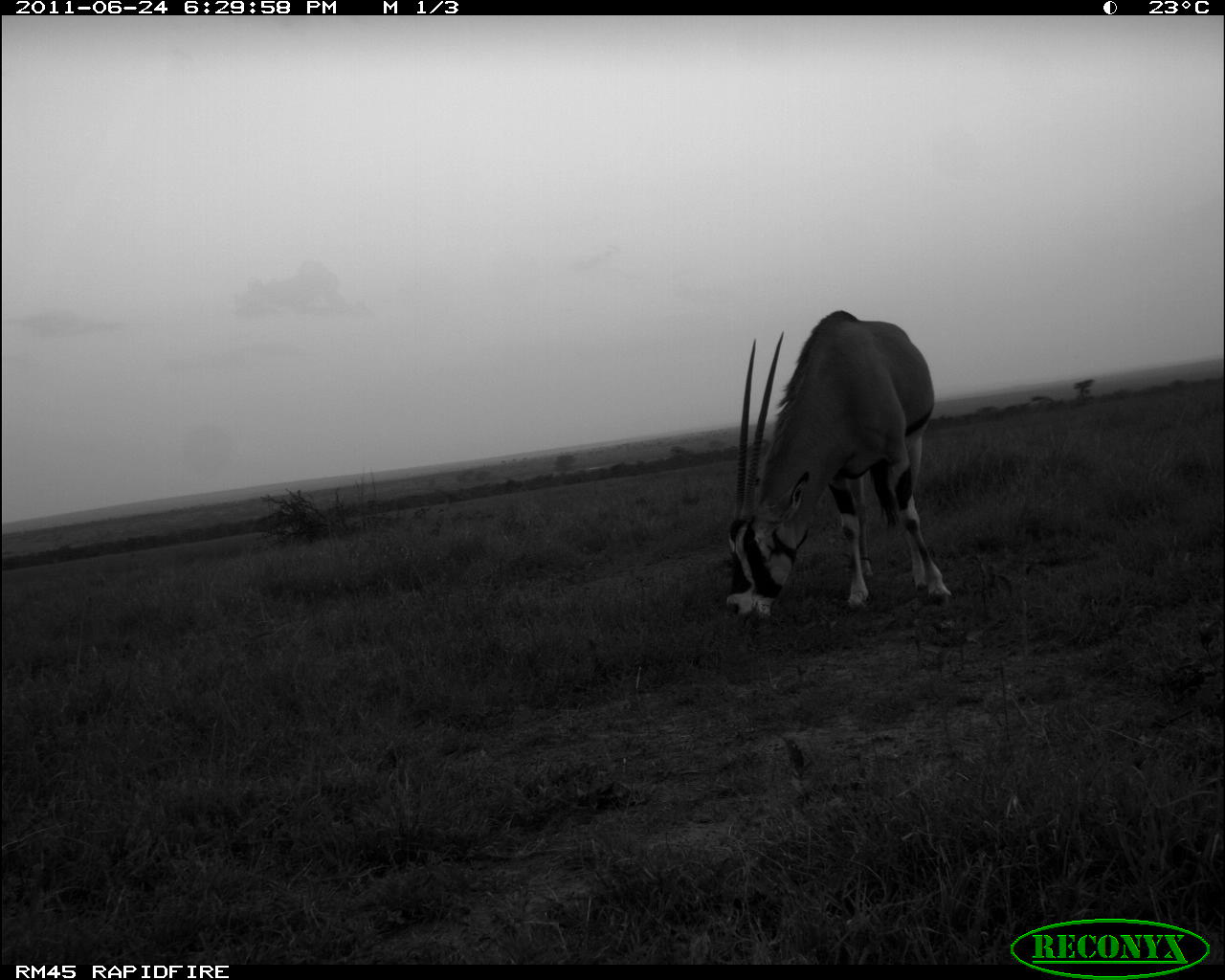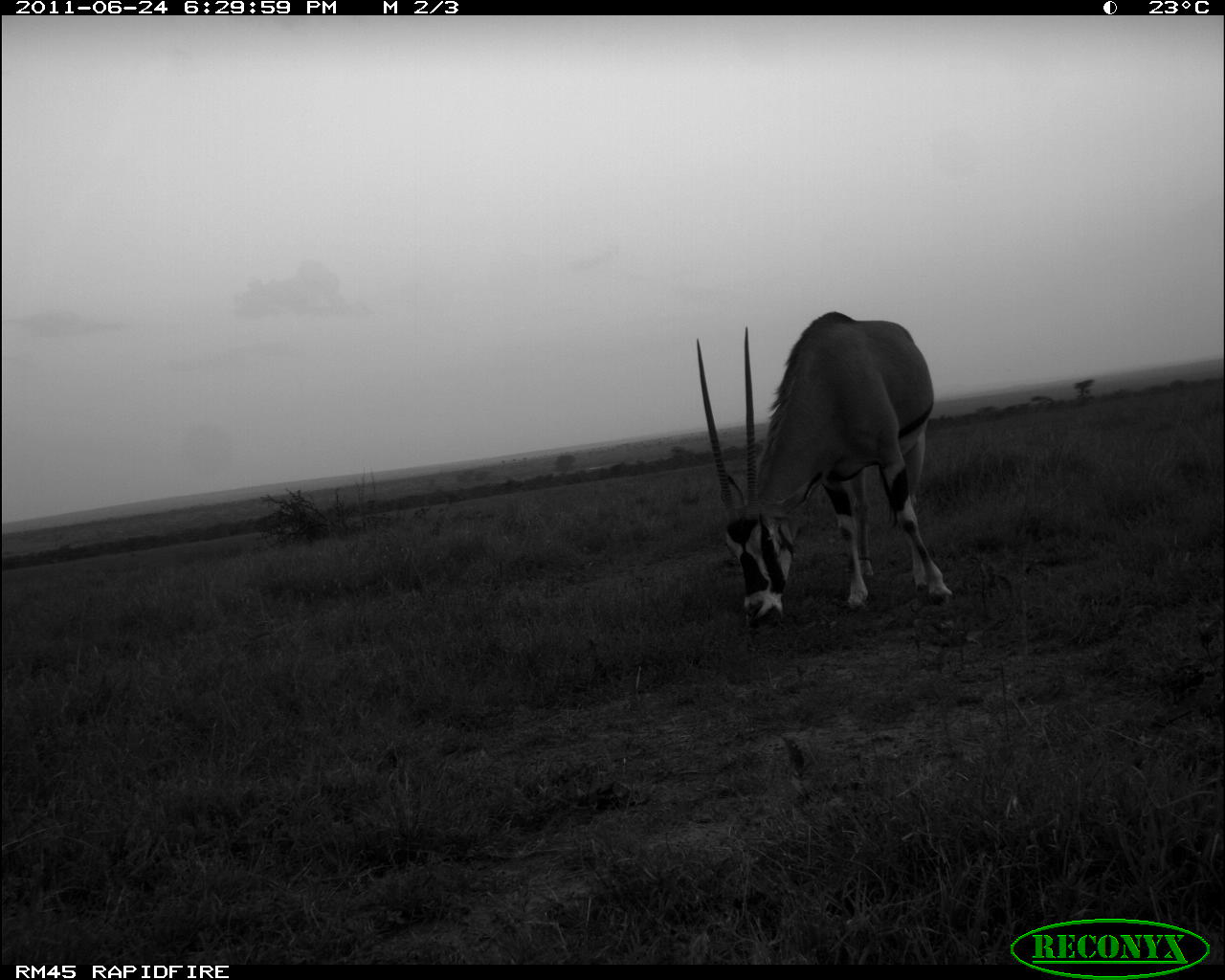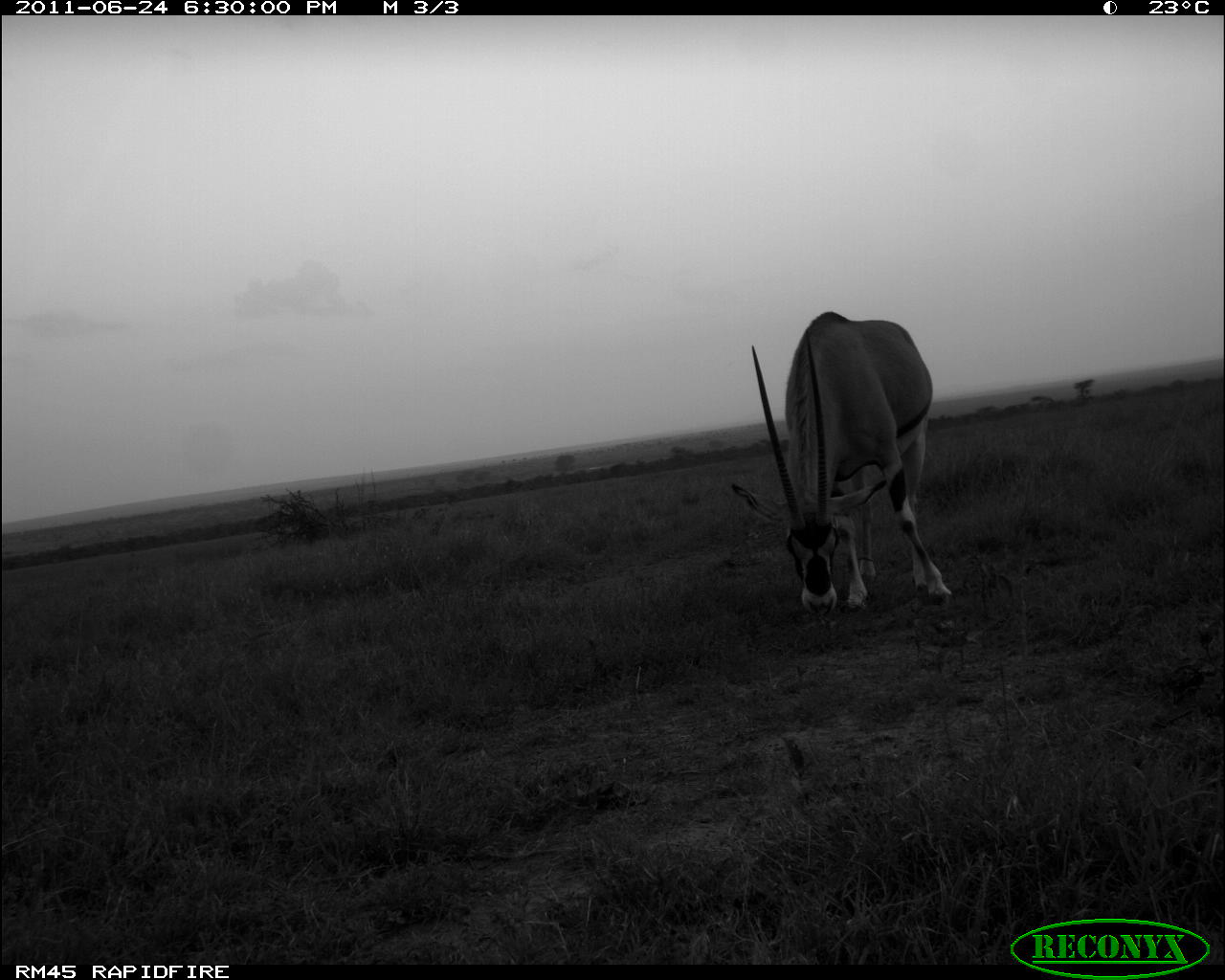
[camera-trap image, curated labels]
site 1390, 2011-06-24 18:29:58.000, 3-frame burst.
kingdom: Animalia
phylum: Chordata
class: Mammalia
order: Artiodactyla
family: Bovidae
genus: Oryx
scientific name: Oryx beisa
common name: east african oryx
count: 1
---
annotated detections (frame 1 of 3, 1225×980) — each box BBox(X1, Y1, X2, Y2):
oryx beisa: BBox(726, 308, 951, 617)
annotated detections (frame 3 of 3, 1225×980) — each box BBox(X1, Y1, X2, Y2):
oryx beisa: BBox(729, 311, 951, 614)